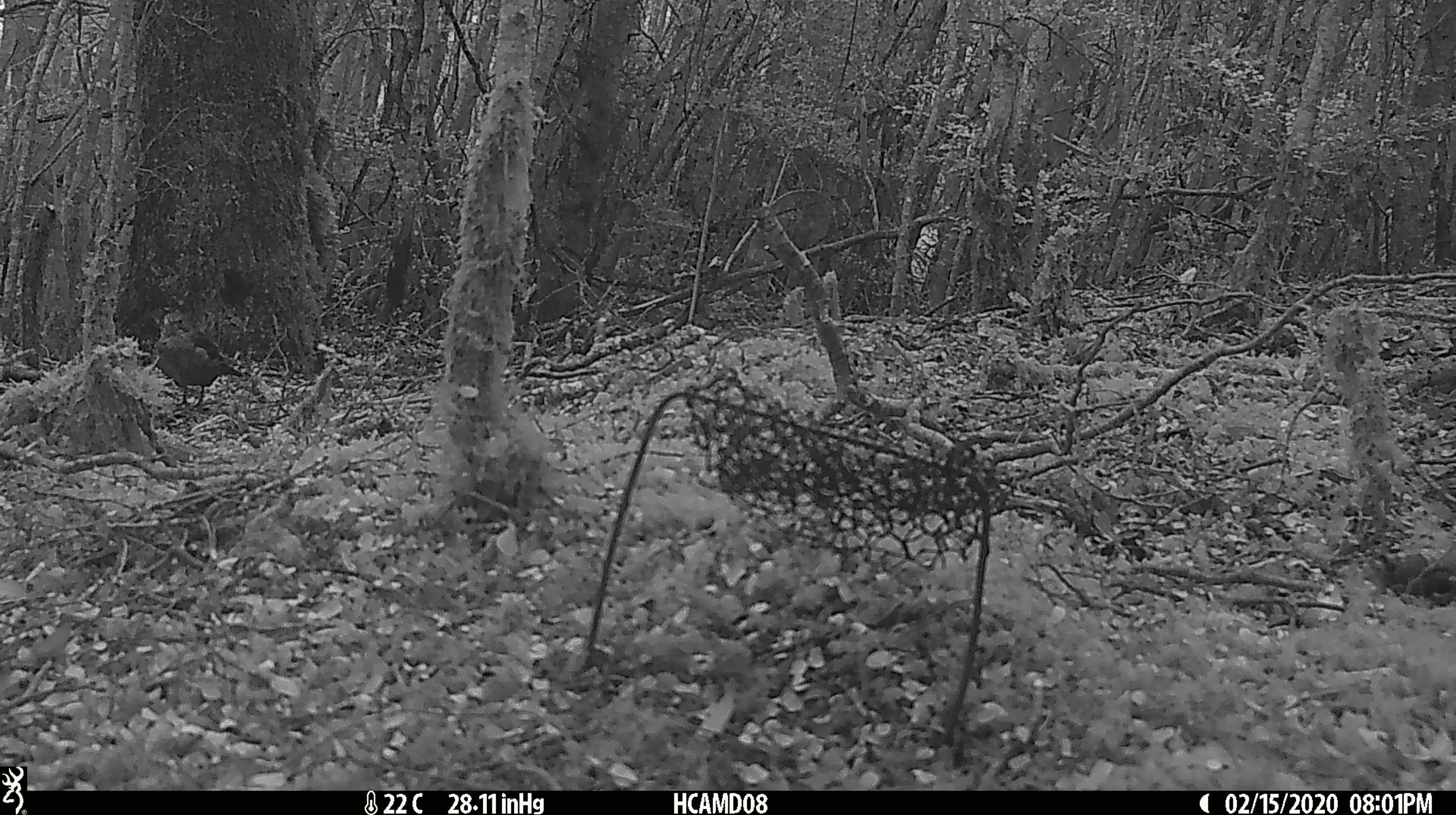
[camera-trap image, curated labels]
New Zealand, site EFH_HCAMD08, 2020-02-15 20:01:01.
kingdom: Animalia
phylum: Chordata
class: Aves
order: Passeriformes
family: Turdidae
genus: Turdus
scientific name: Turdus merula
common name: eurasian blackbird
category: blackbird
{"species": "blackbird (eurasian blackbird) (Turdus merula)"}